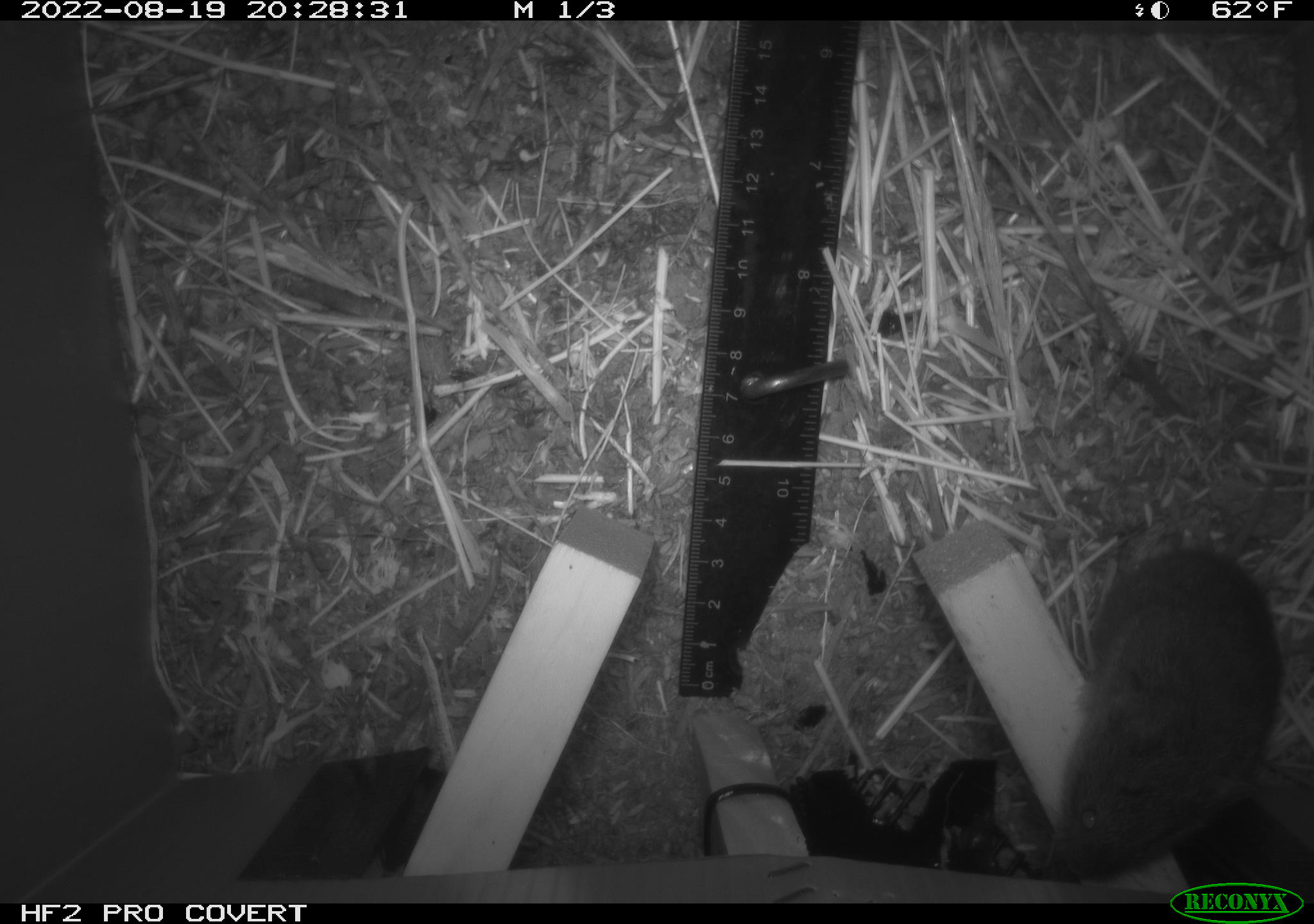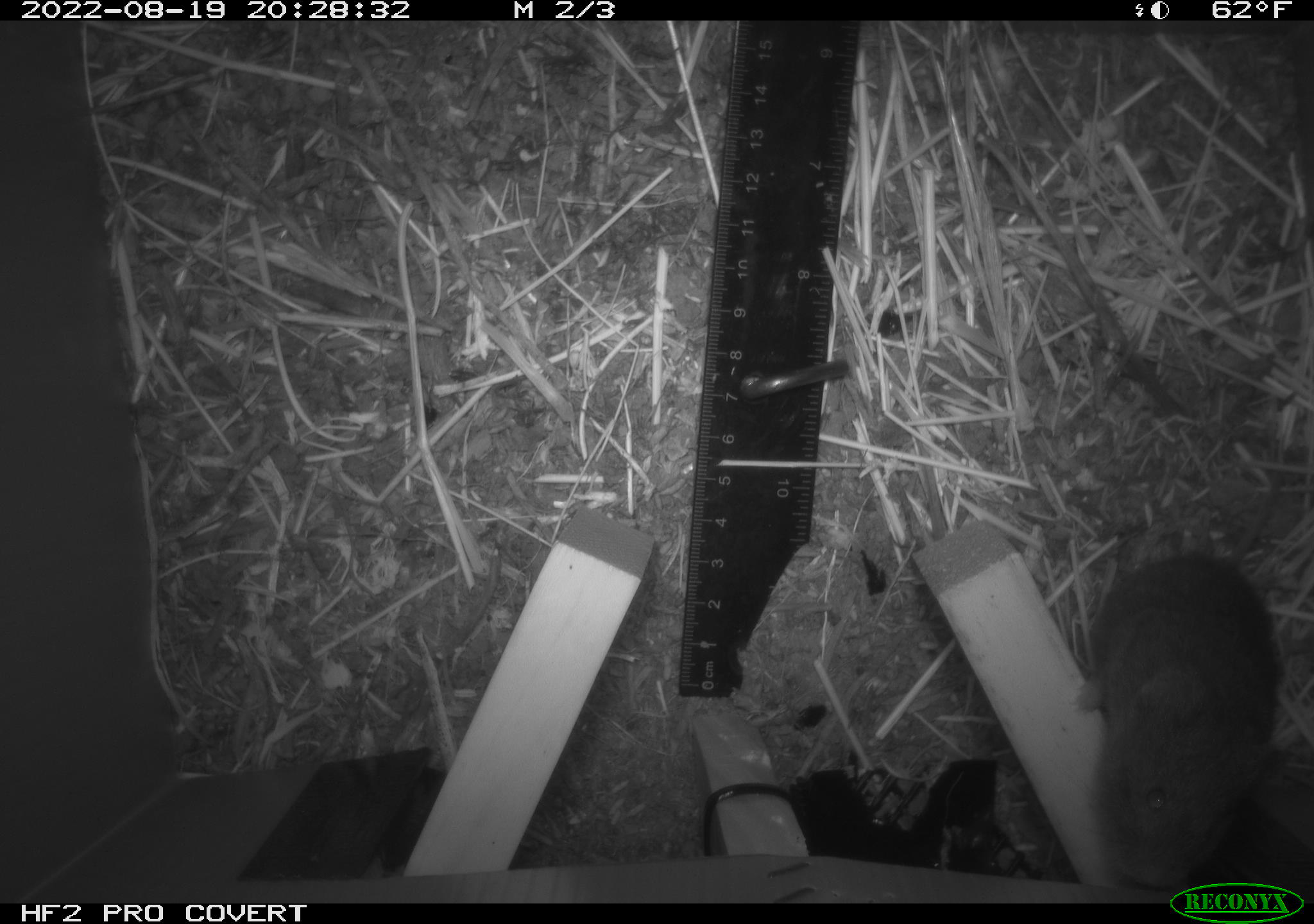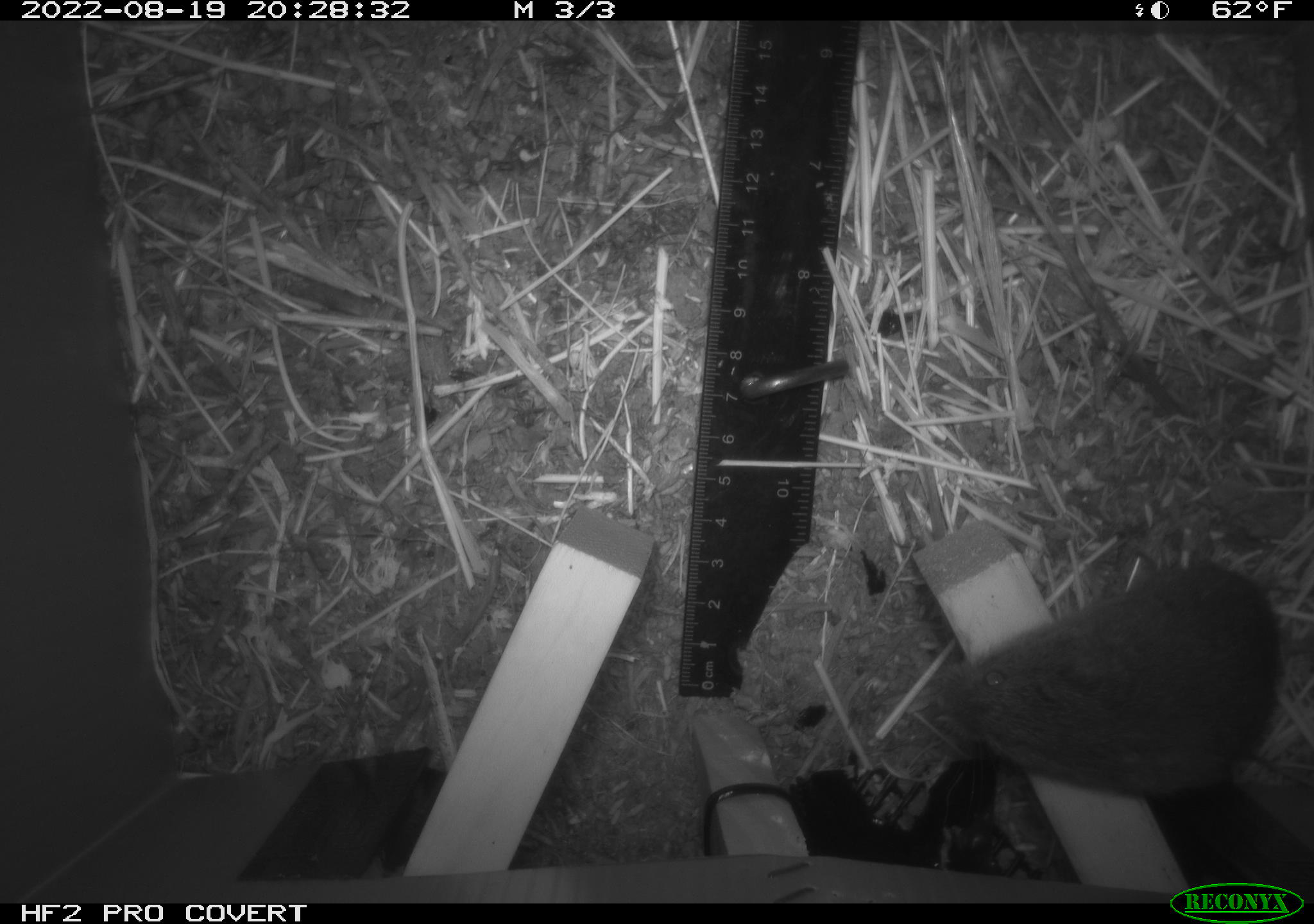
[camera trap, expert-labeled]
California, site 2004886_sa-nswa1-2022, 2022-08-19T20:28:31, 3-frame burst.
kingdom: Animalia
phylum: Chordata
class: Mammalia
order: Rodentia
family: Cricetidae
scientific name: Cricetidae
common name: hamsters, voles, lemmings, and allies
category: cricetidae family